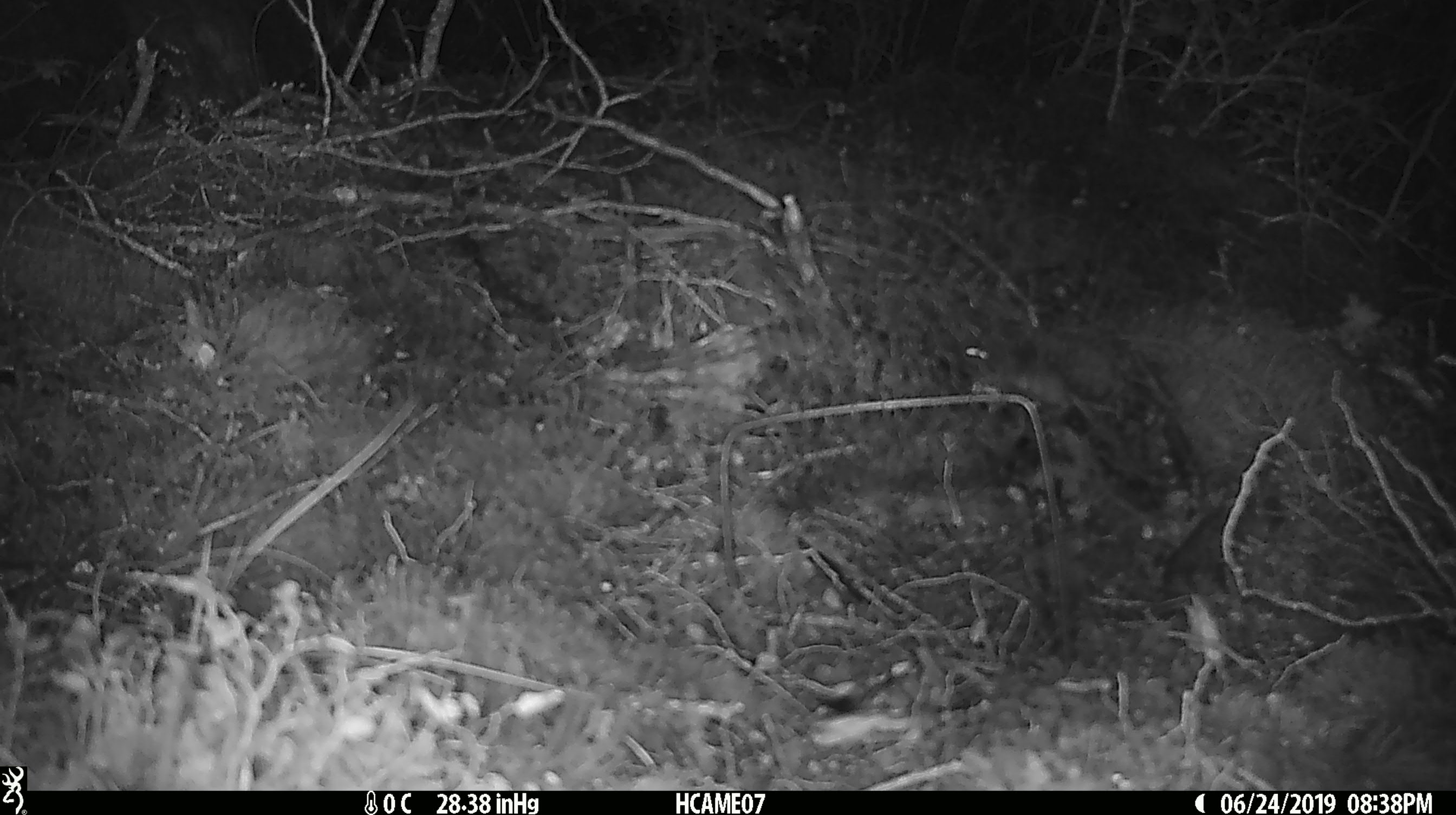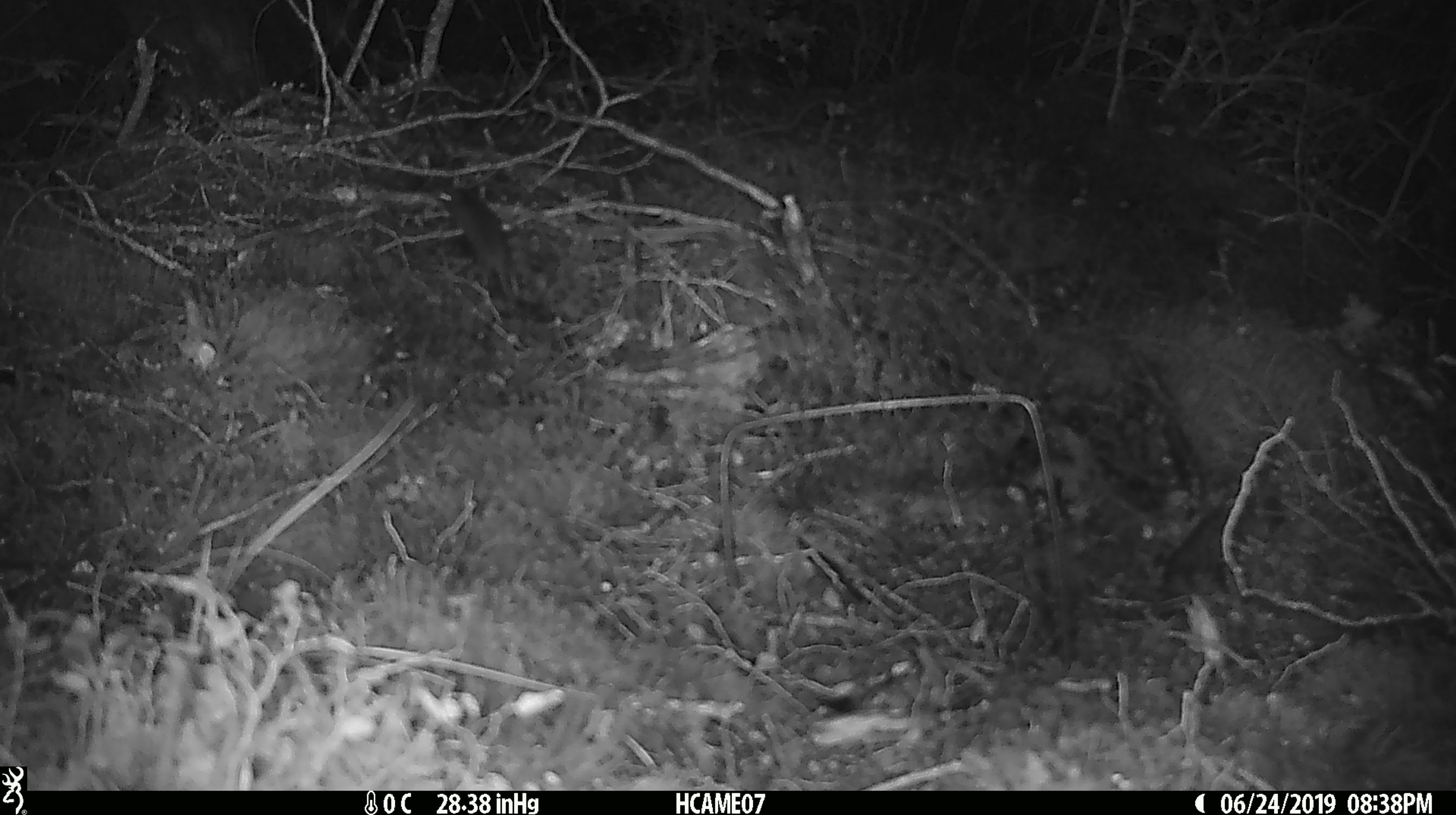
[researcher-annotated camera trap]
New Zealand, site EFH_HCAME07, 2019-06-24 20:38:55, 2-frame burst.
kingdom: Animalia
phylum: Chordata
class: Mammalia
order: Rodentia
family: Muridae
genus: Mus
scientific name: Mus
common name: mouse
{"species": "mouse (Mus)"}